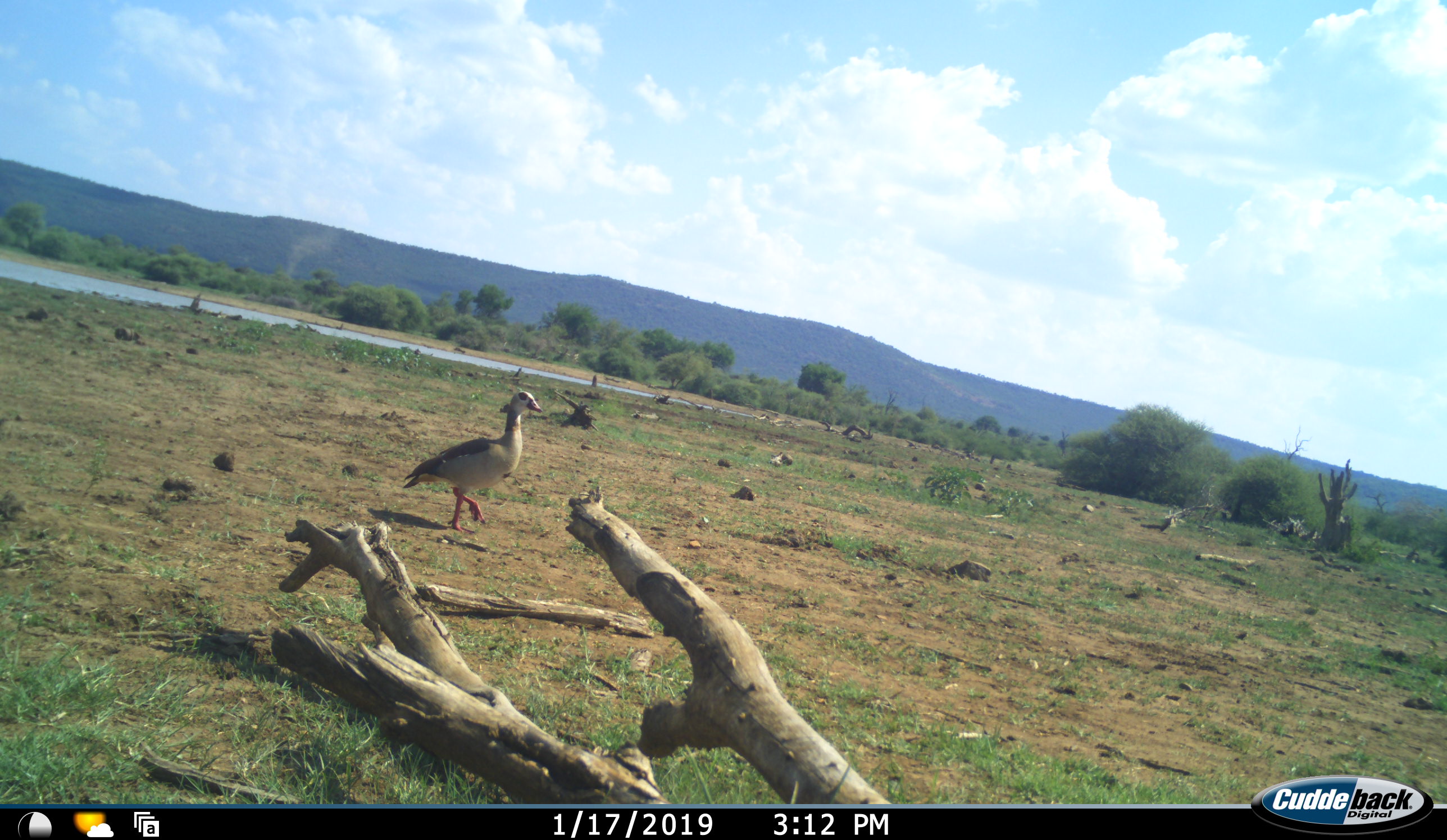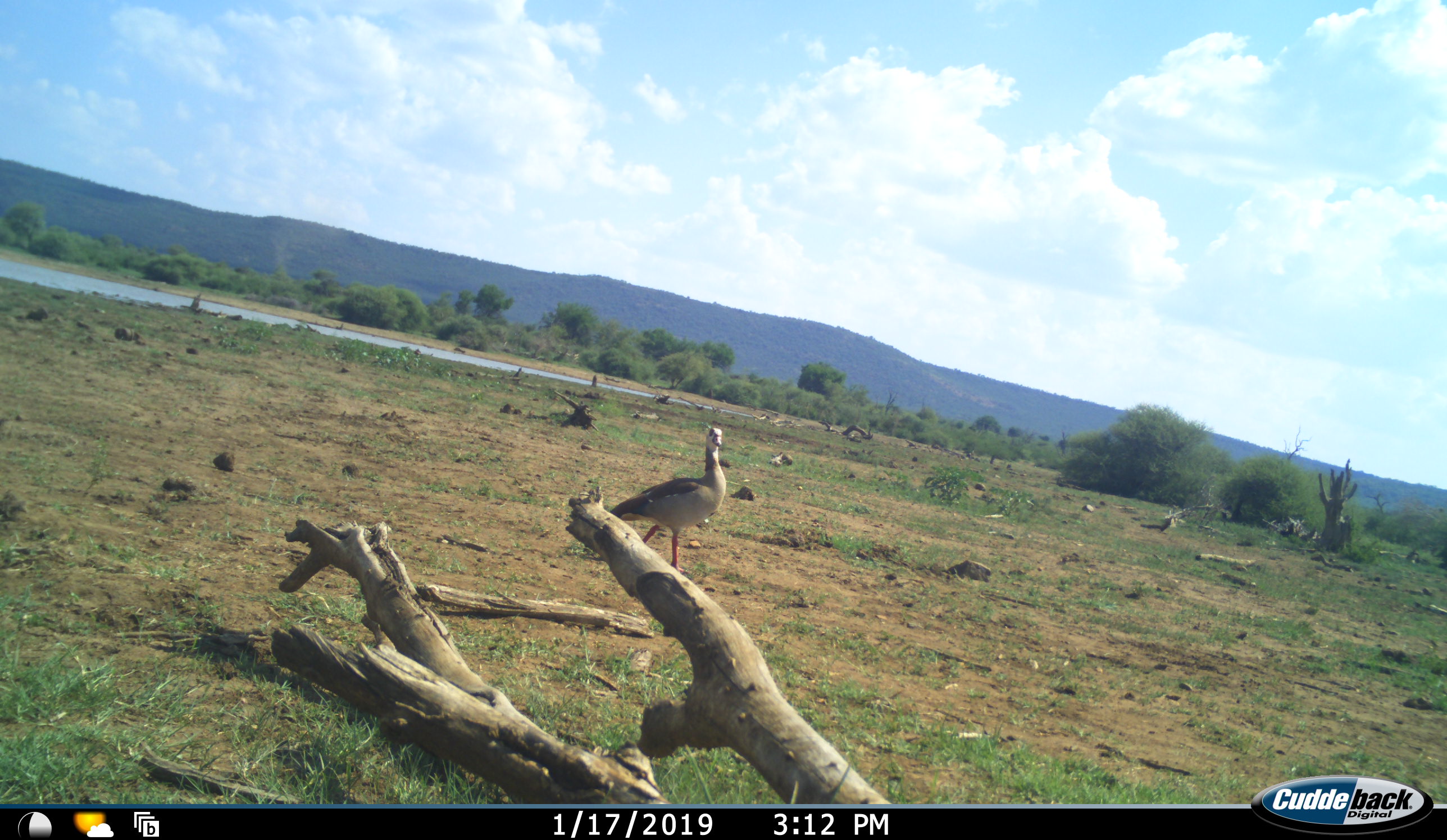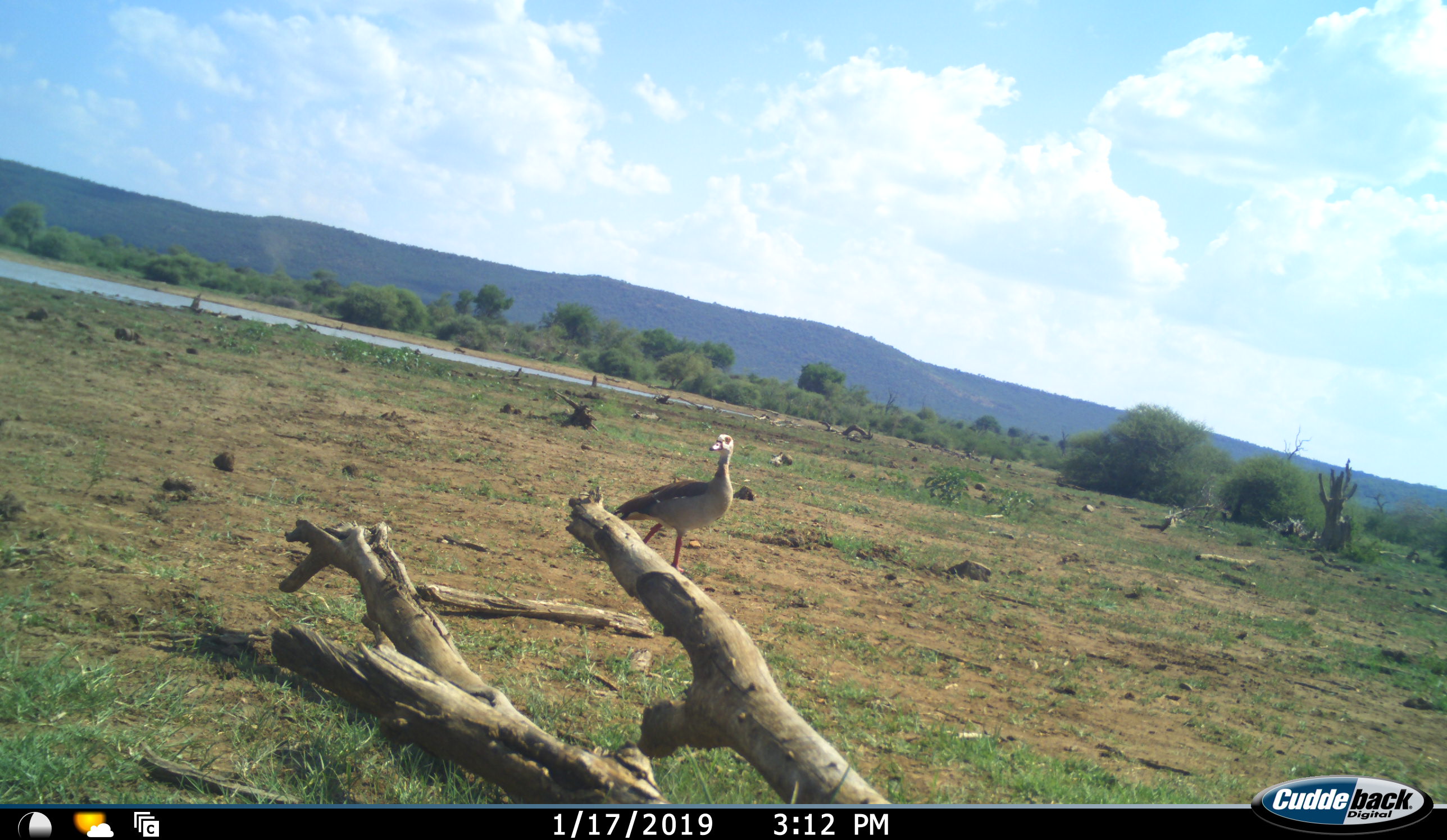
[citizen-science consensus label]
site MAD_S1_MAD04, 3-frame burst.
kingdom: Animalia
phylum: Chordata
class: Aves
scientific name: Aves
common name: bird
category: birdother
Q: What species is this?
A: Birdother (bird) (Aves).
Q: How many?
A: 1.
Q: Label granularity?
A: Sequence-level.